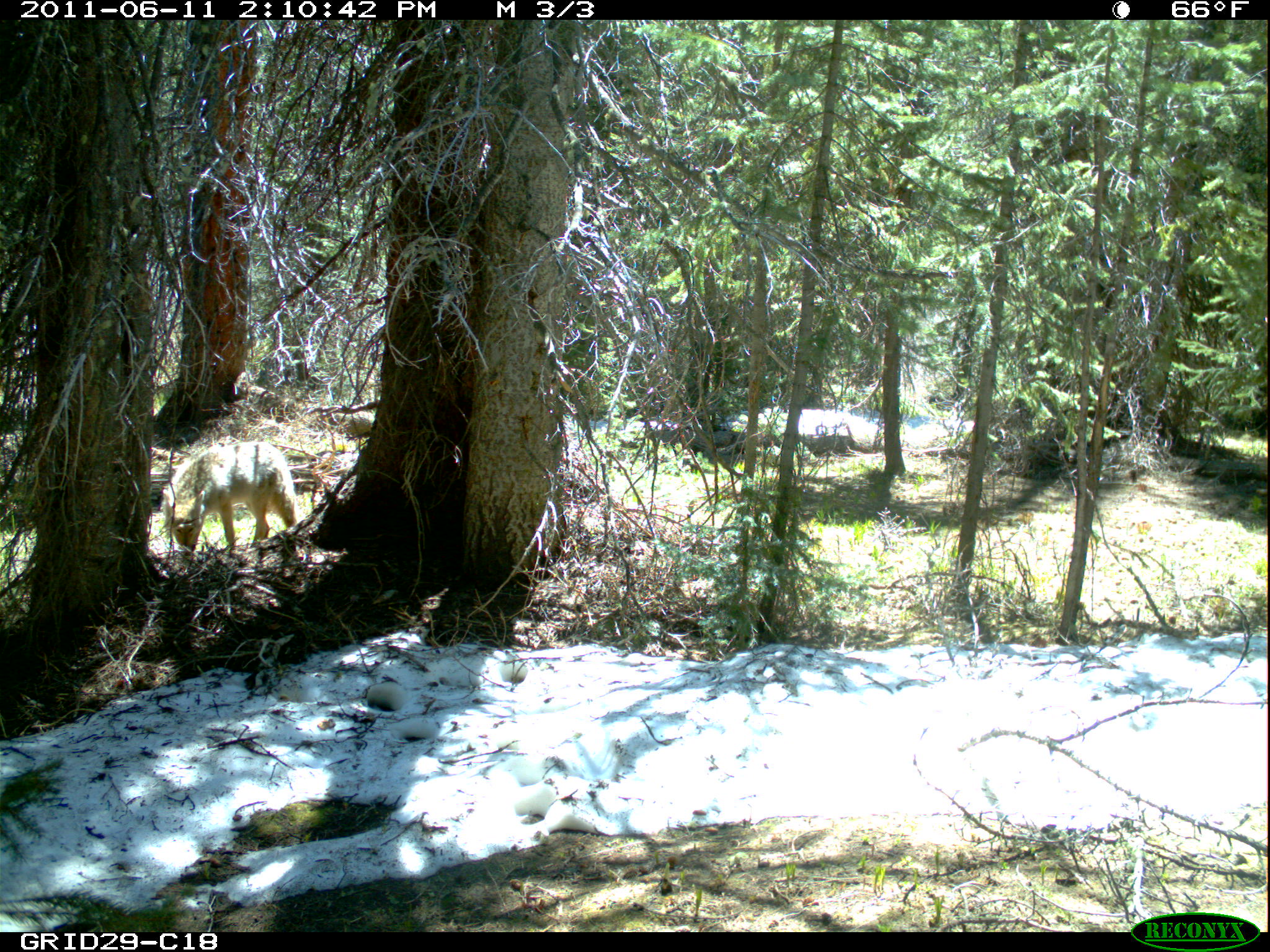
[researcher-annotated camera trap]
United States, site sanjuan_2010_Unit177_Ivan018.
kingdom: Animalia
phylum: Chordata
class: Mammalia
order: Carnivora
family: Canidae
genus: Canis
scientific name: Canis latrans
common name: coyote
Canis latrans (coyote).